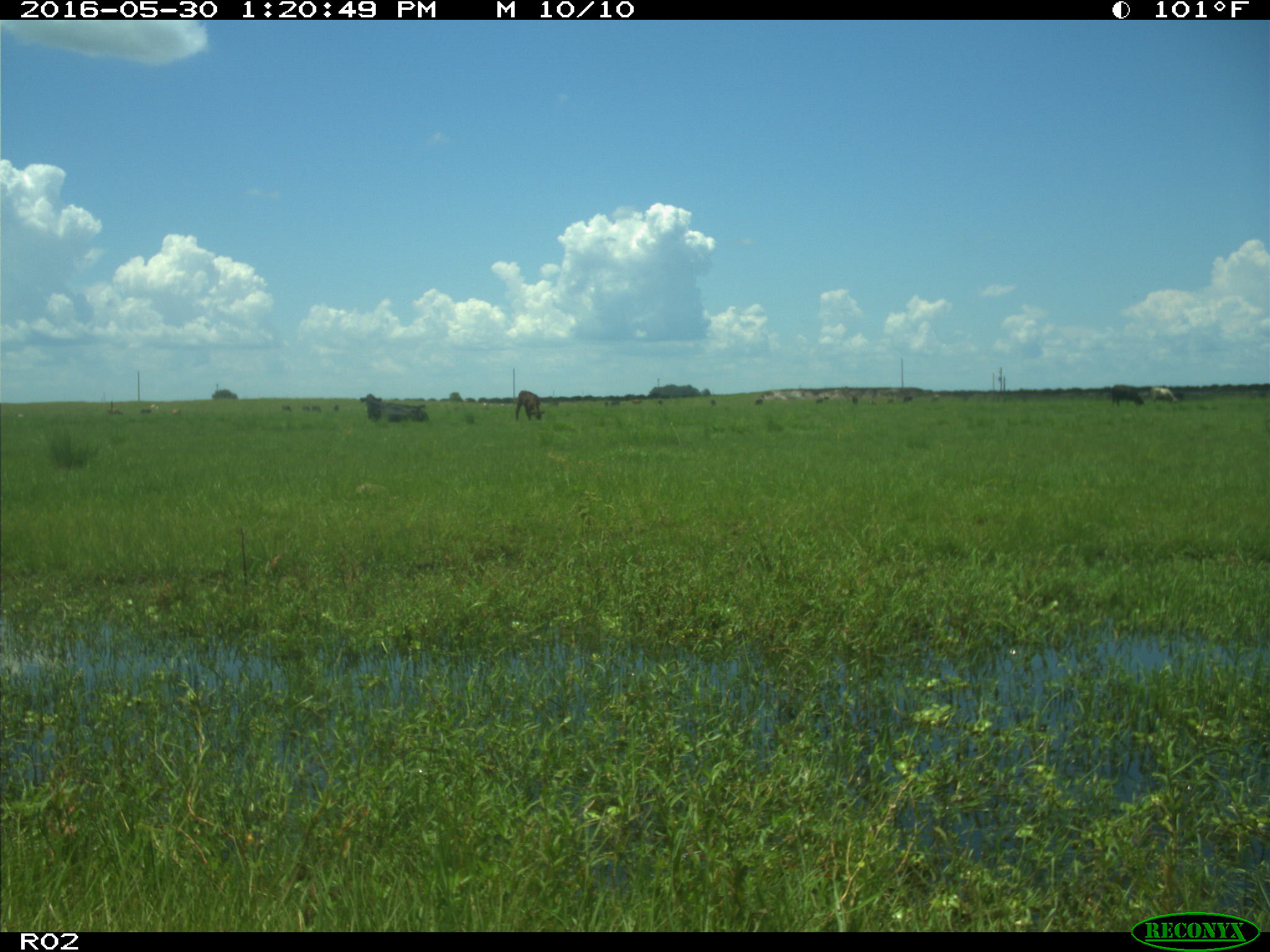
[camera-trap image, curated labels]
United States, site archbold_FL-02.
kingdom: Animalia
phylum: Chordata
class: Mammalia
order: Artiodactyla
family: Bovidae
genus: Bos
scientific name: Bos taurus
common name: domestic cow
Bos taurus (domestic cow).